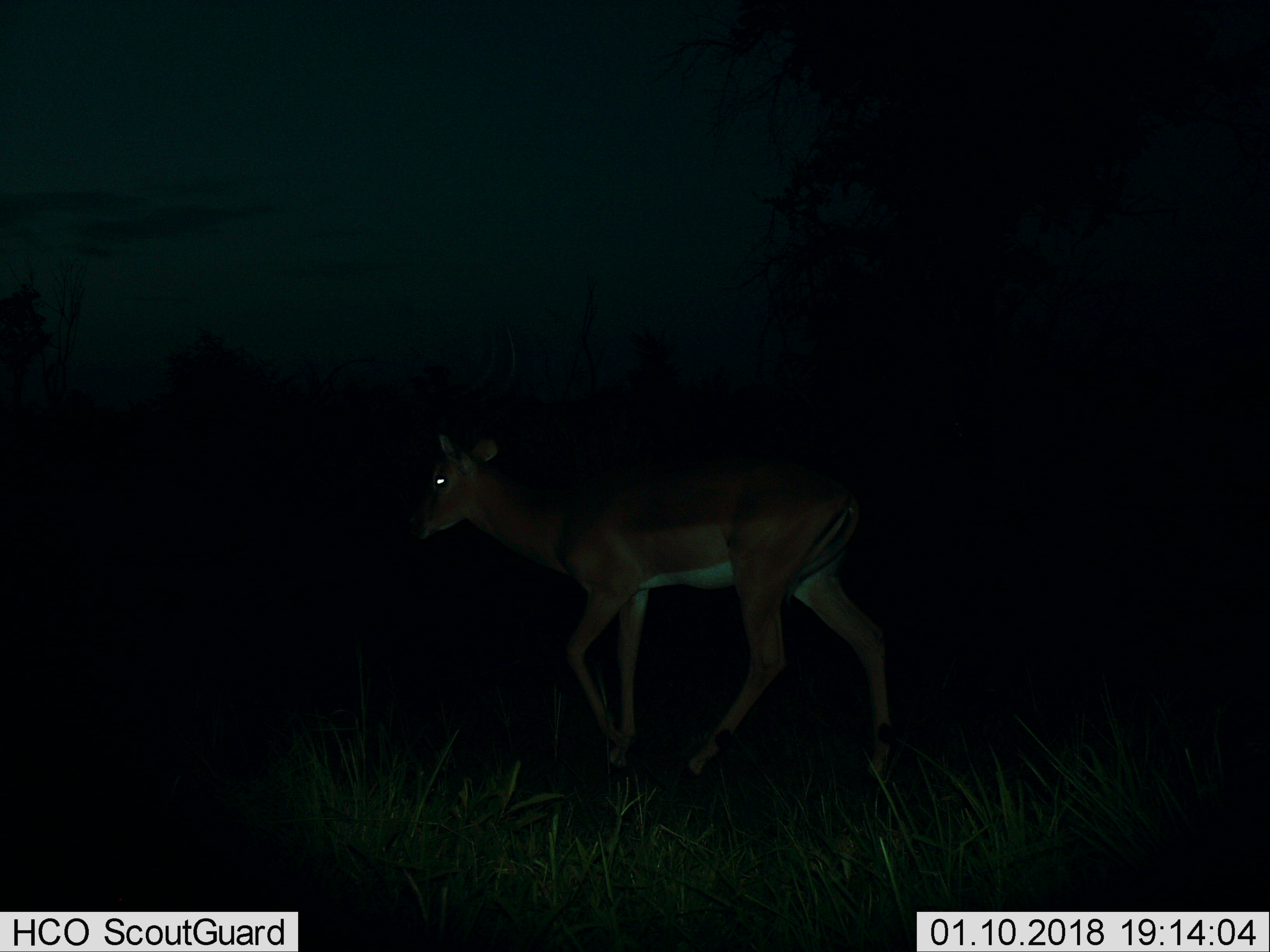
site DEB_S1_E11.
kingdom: Animalia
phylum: Chordata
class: Mammalia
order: Artiodactyla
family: Bovidae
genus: Aepyceros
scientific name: Aepyceros melampus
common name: impala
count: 1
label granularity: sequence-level